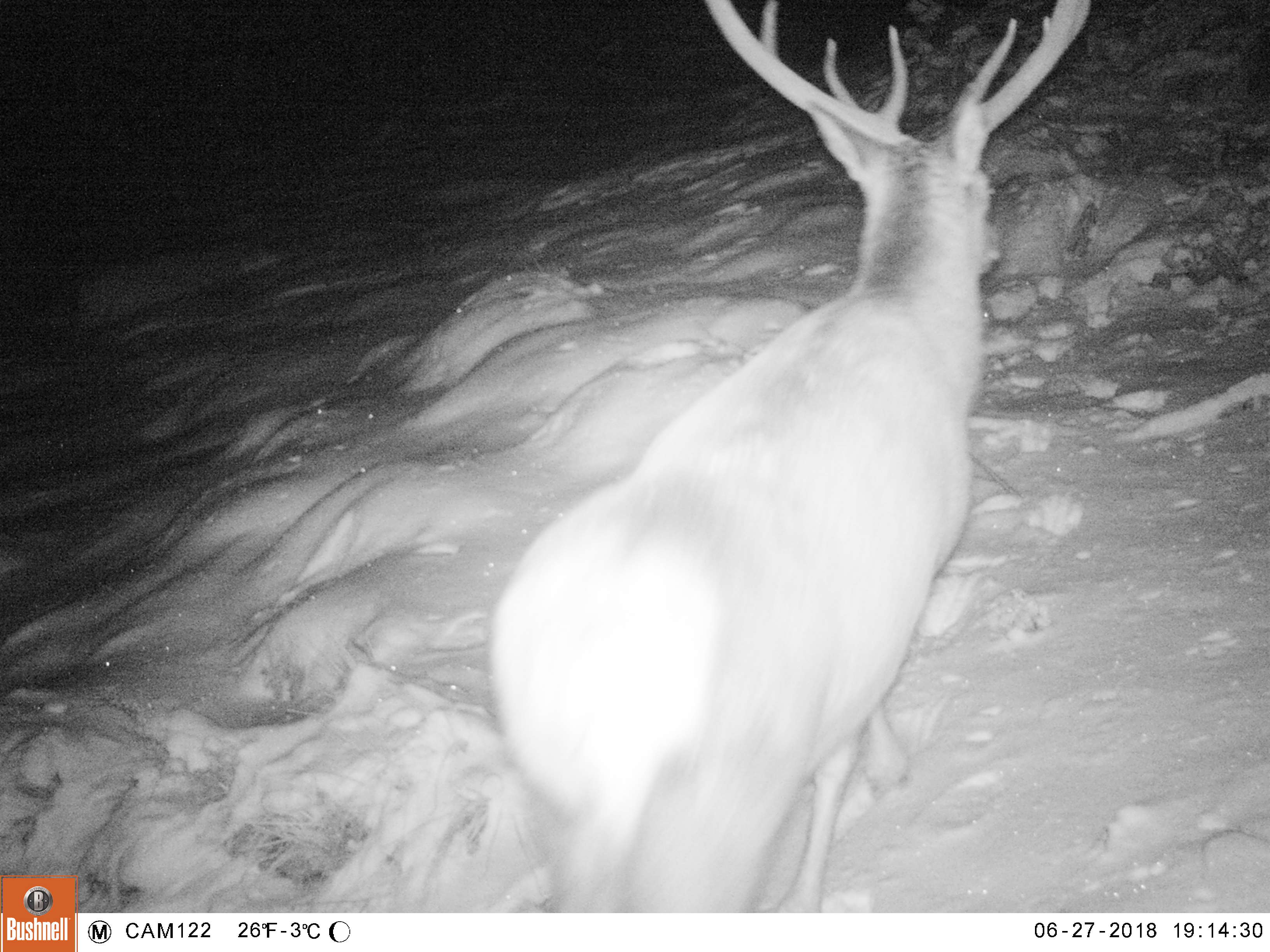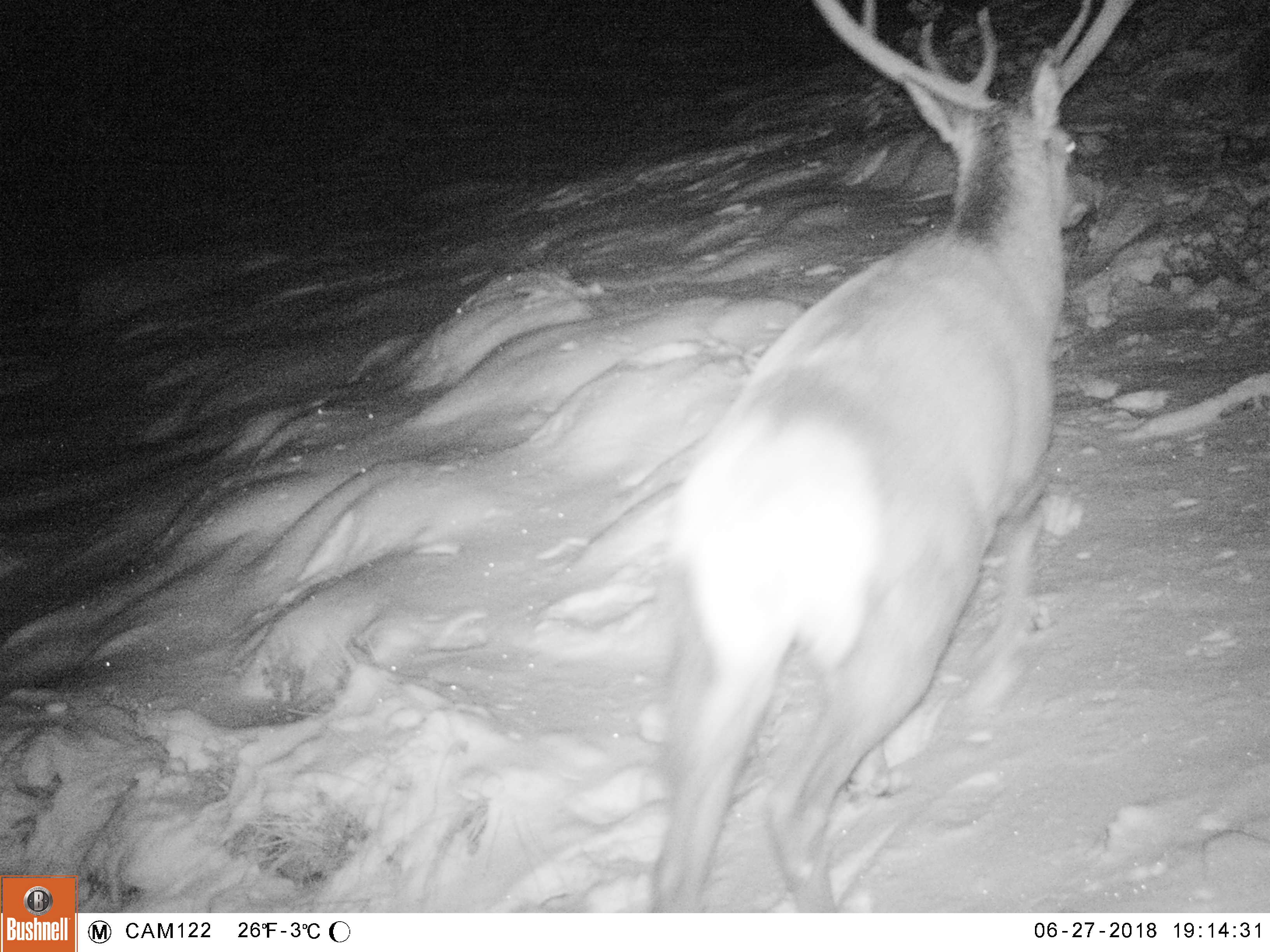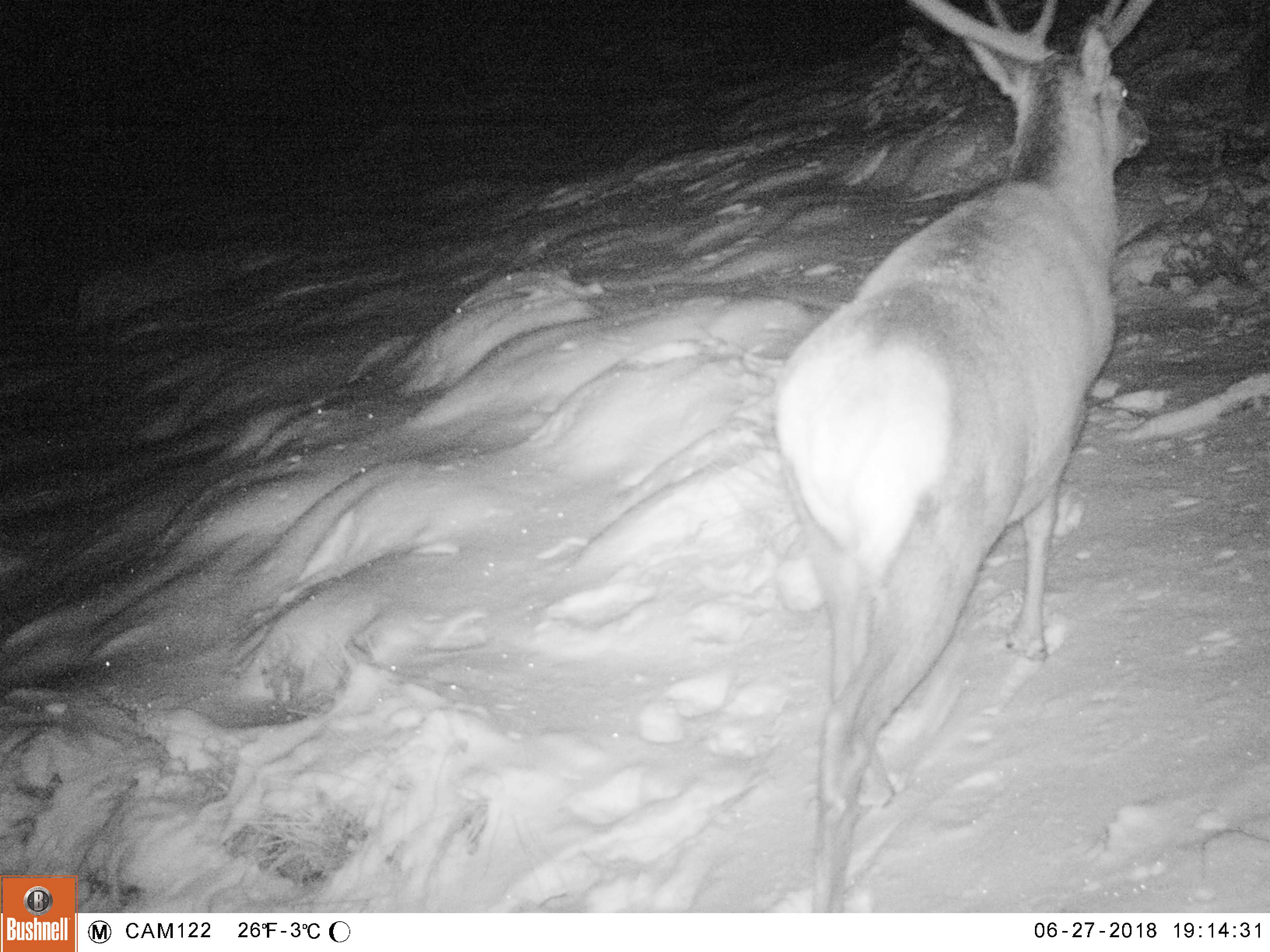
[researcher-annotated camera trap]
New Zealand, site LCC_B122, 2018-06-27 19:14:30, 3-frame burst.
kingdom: Animalia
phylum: Chordata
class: Mammalia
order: Artiodactyla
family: Cervidae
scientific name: Cervidae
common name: deer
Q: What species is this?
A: Deer (Cervidae).